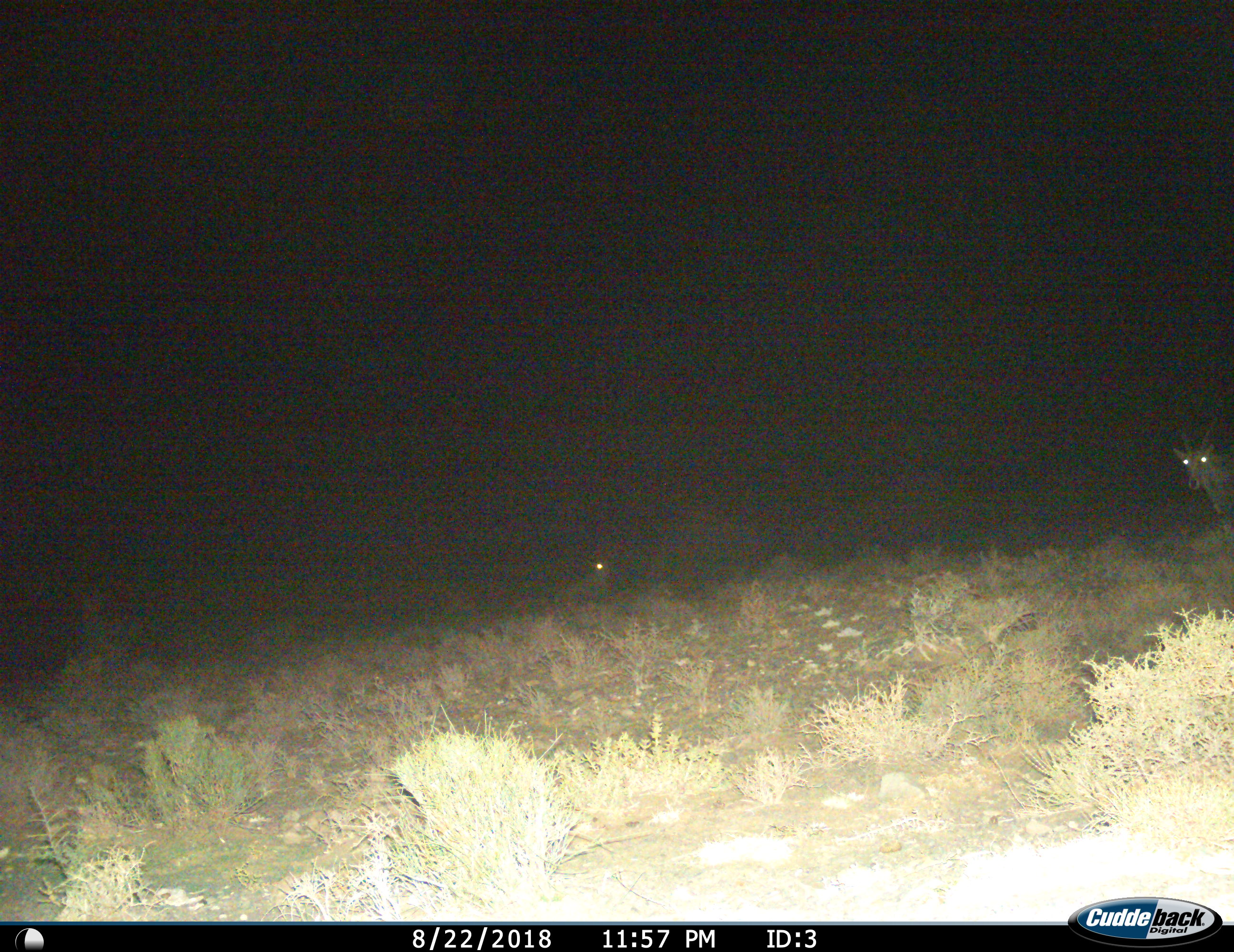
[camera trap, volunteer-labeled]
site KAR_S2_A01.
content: unidentified animal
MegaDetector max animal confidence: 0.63